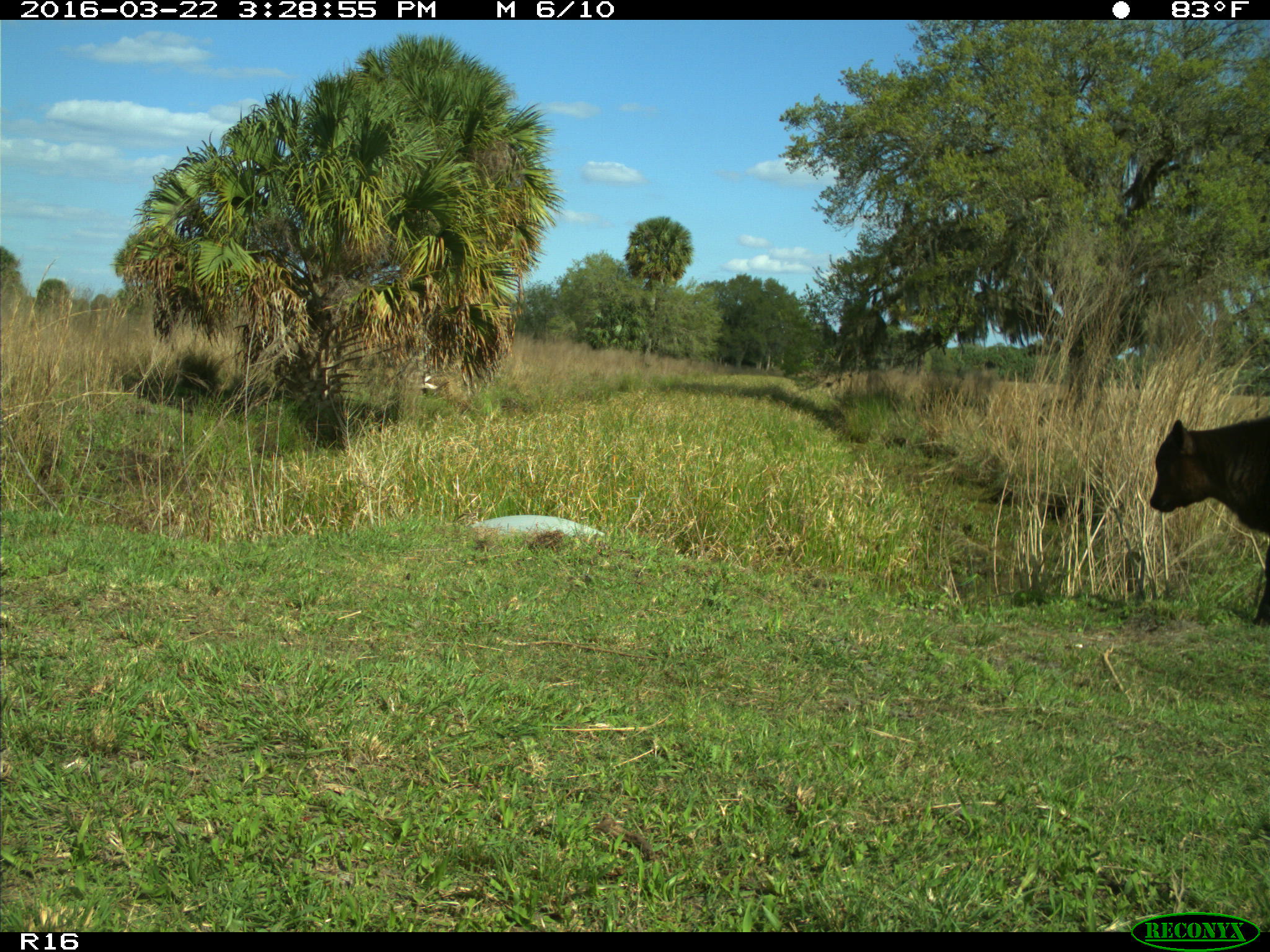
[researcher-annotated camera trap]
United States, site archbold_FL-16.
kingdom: Animalia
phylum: Chordata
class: Mammalia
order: Artiodactyla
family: Bovidae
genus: Bos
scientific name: Bos taurus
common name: domestic cow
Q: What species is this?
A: Bos taurus (domestic cow).